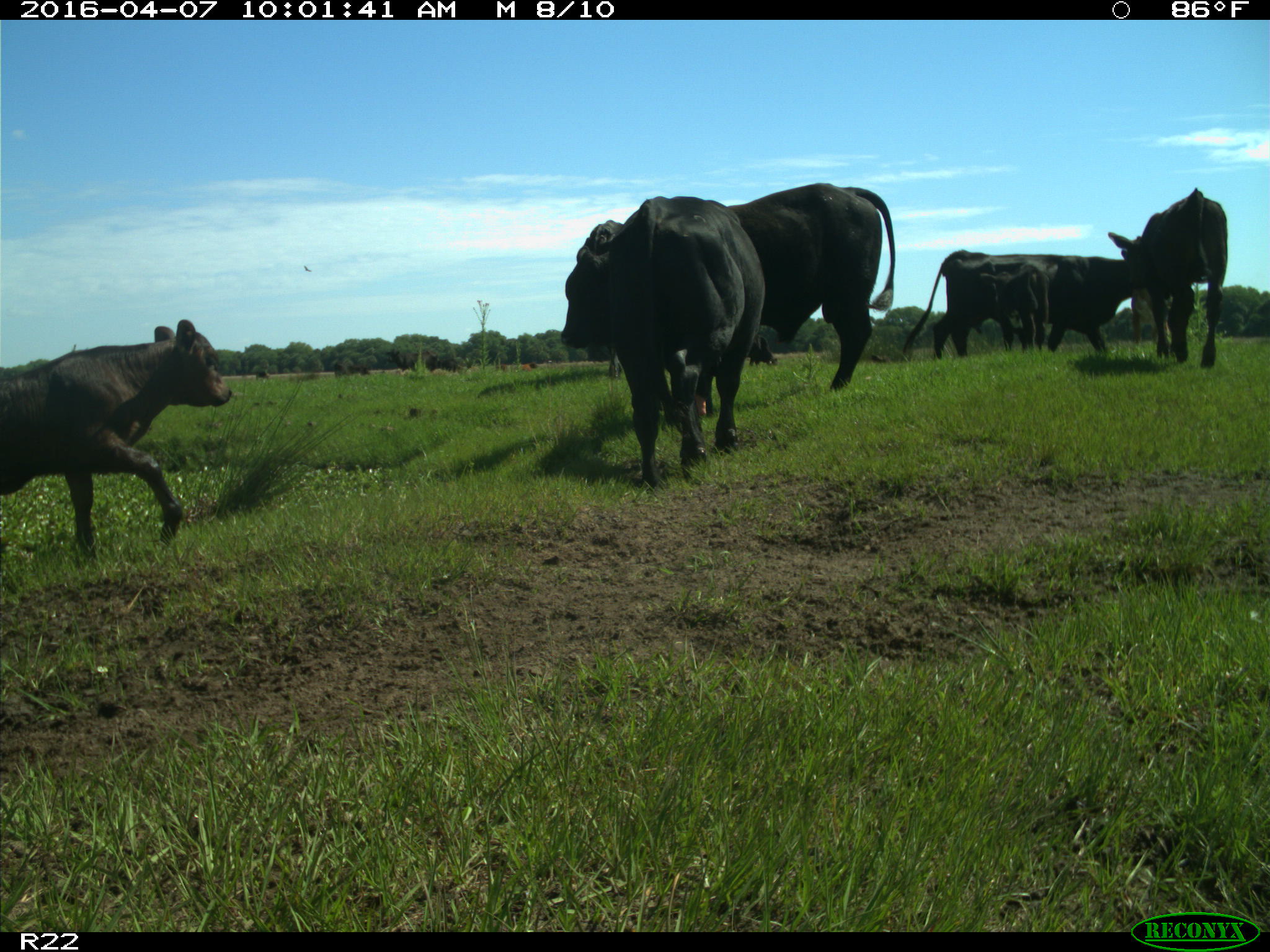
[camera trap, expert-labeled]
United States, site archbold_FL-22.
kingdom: Animalia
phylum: Chordata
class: Mammalia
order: Artiodactyla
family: Bovidae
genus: Bos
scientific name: Bos taurus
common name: domestic cow